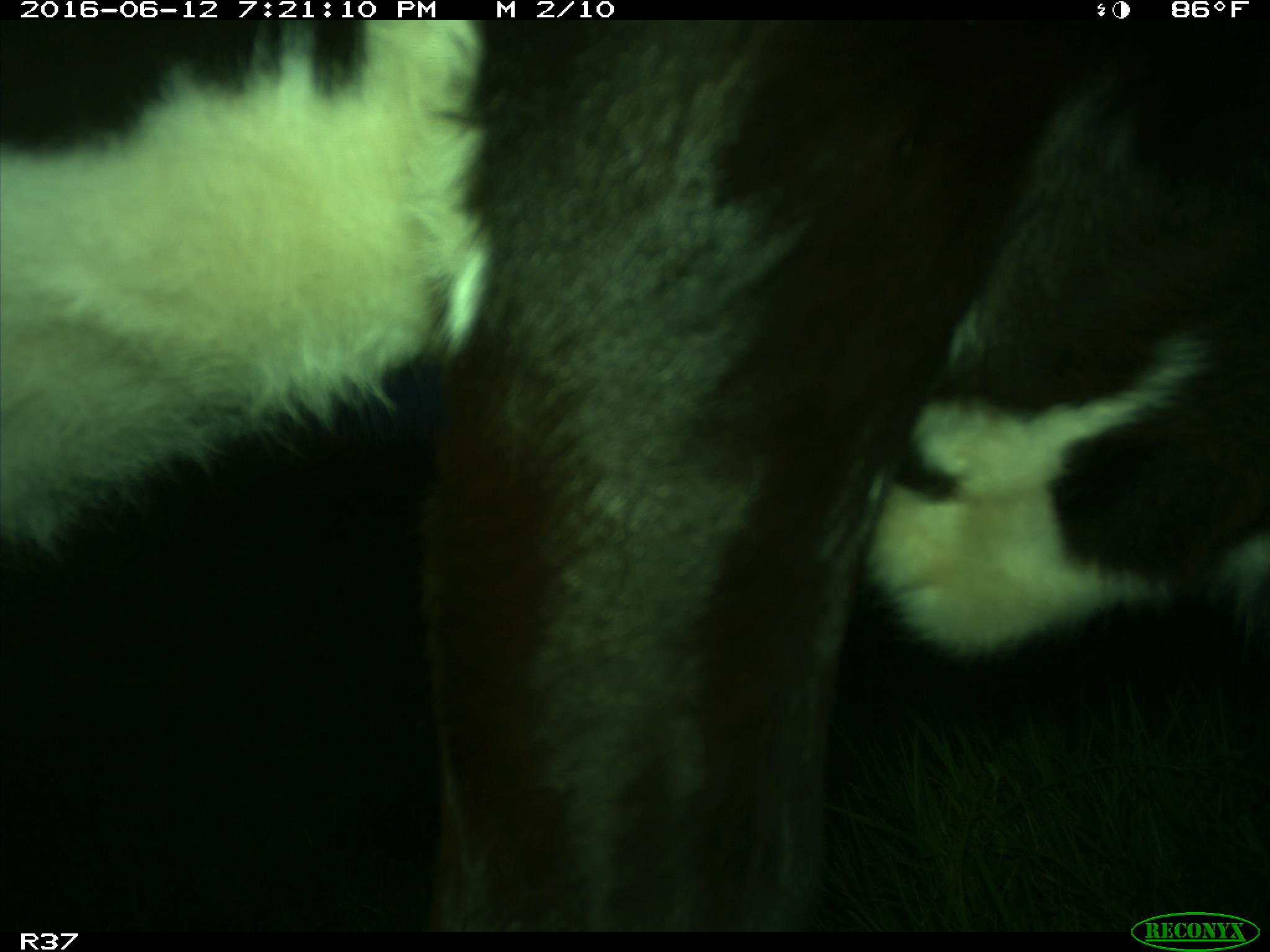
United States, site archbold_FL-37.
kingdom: Animalia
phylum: Chordata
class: Mammalia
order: Artiodactyla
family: Bovidae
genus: Bos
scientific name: Bos taurus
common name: domestic cow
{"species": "Bos taurus (domestic cow)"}